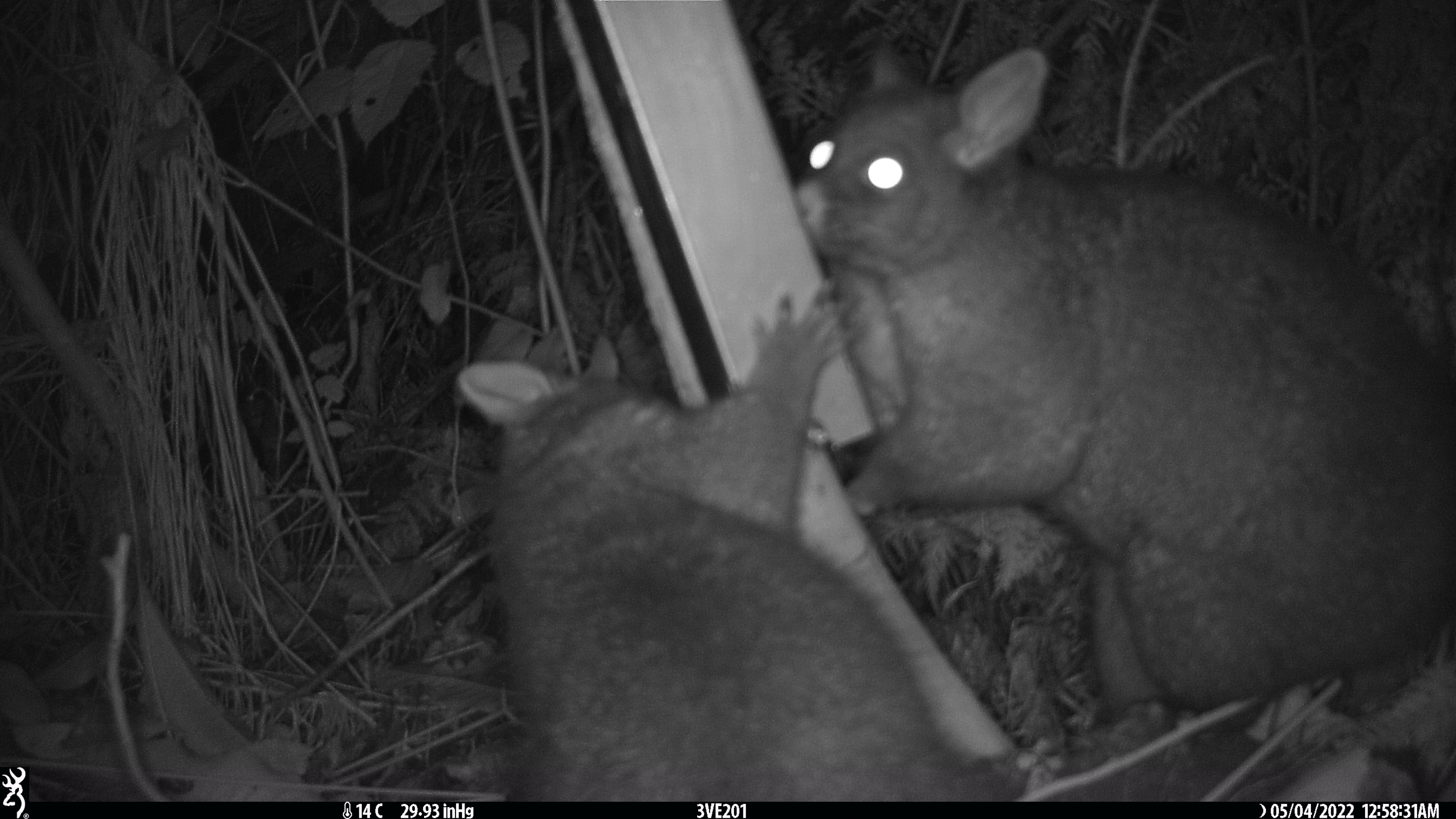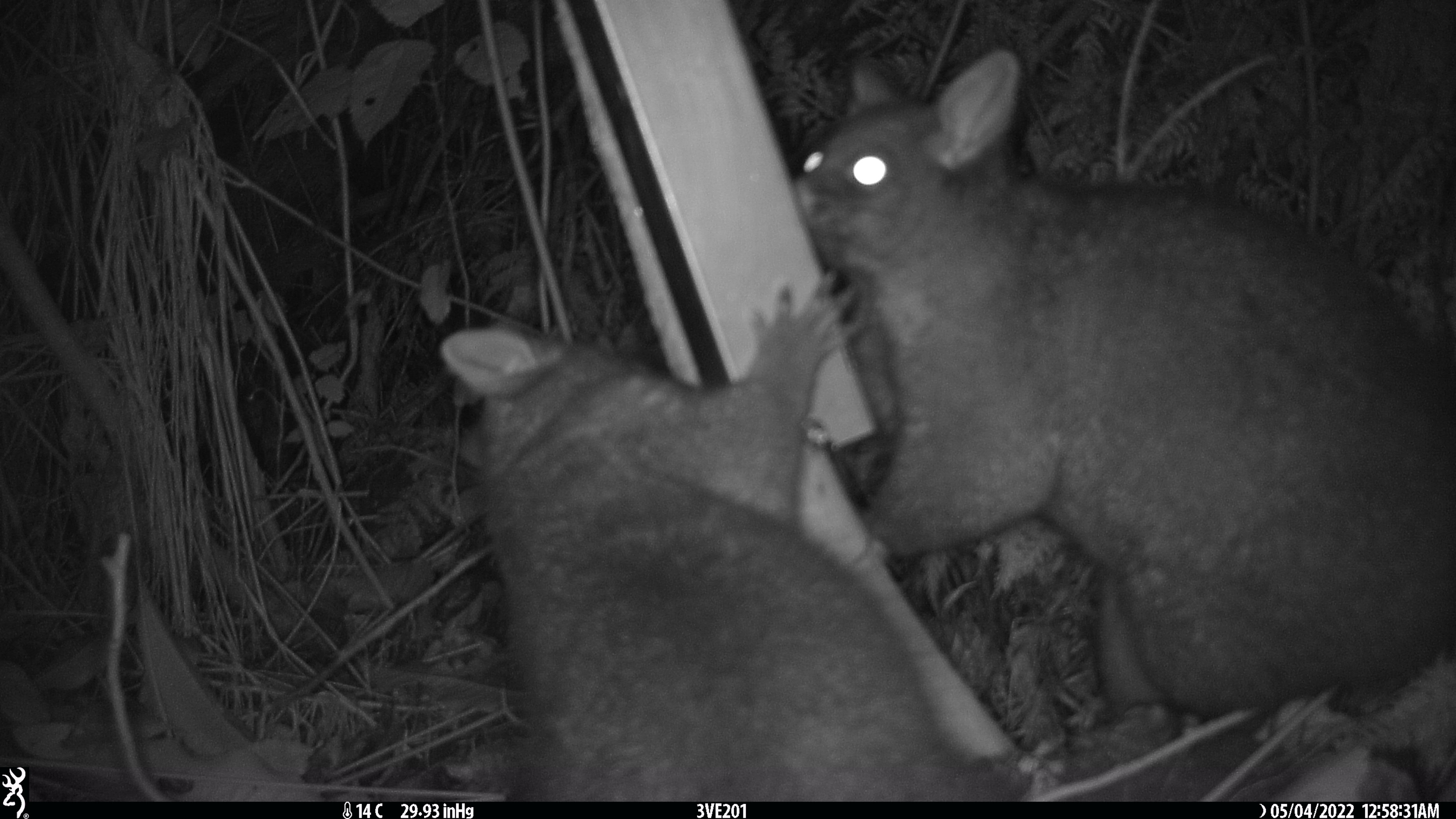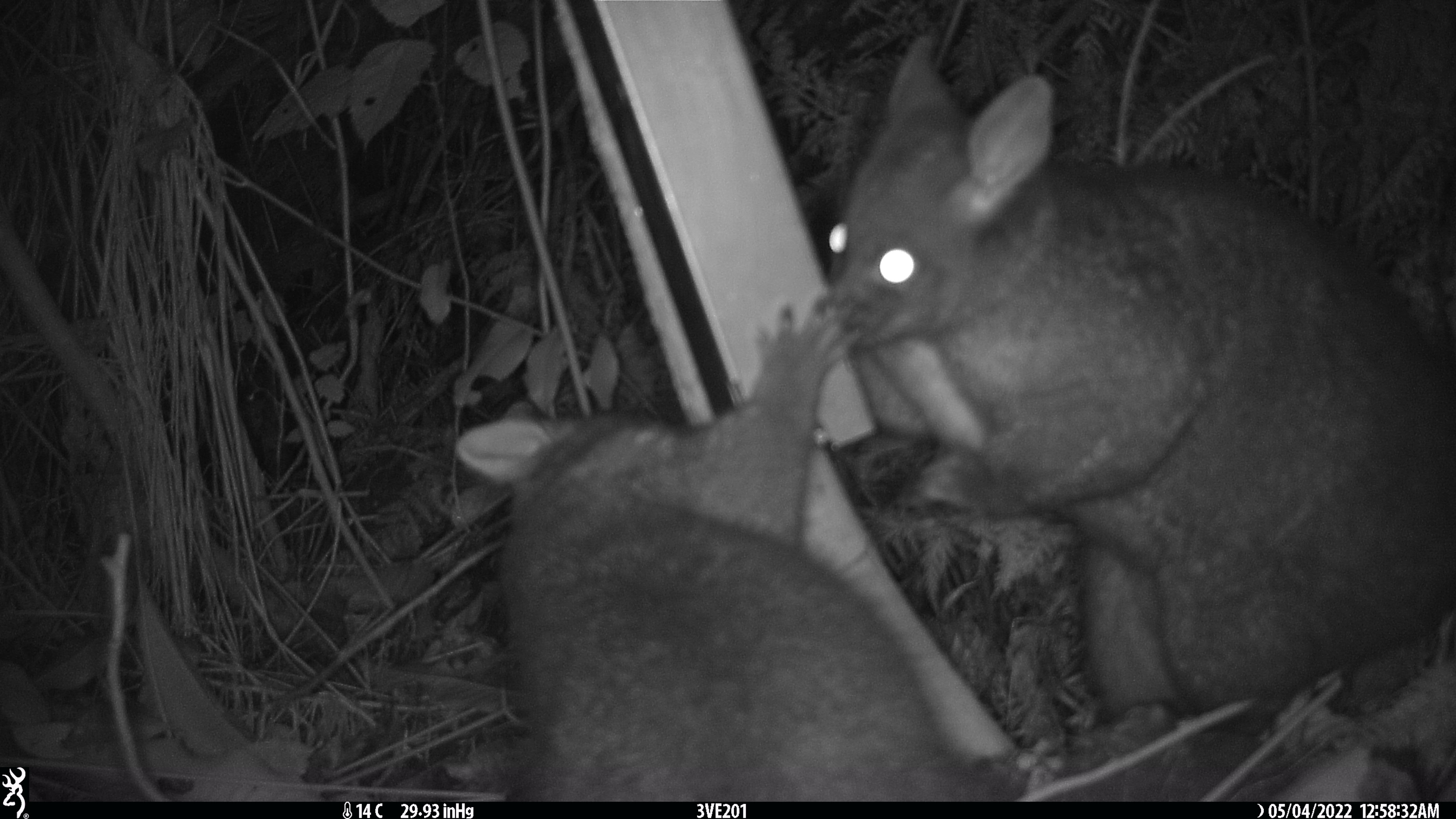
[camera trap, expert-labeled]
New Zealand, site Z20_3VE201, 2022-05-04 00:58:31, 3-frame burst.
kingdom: Animalia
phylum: Chordata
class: Mammalia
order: Diprotodontia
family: Phalangeridae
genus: Trichosurus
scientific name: Trichosurus vulpecula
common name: common brushtail possum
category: possum